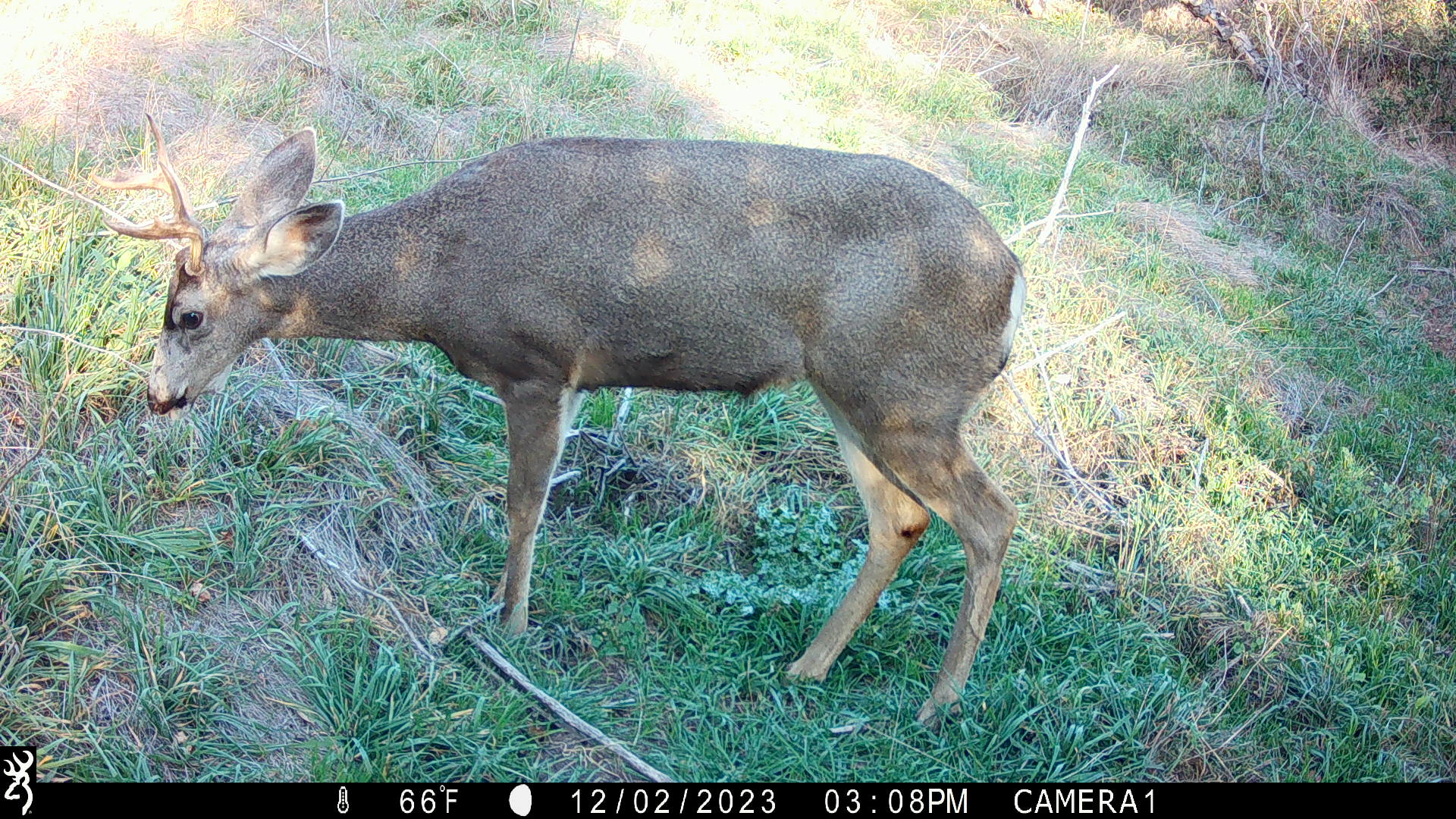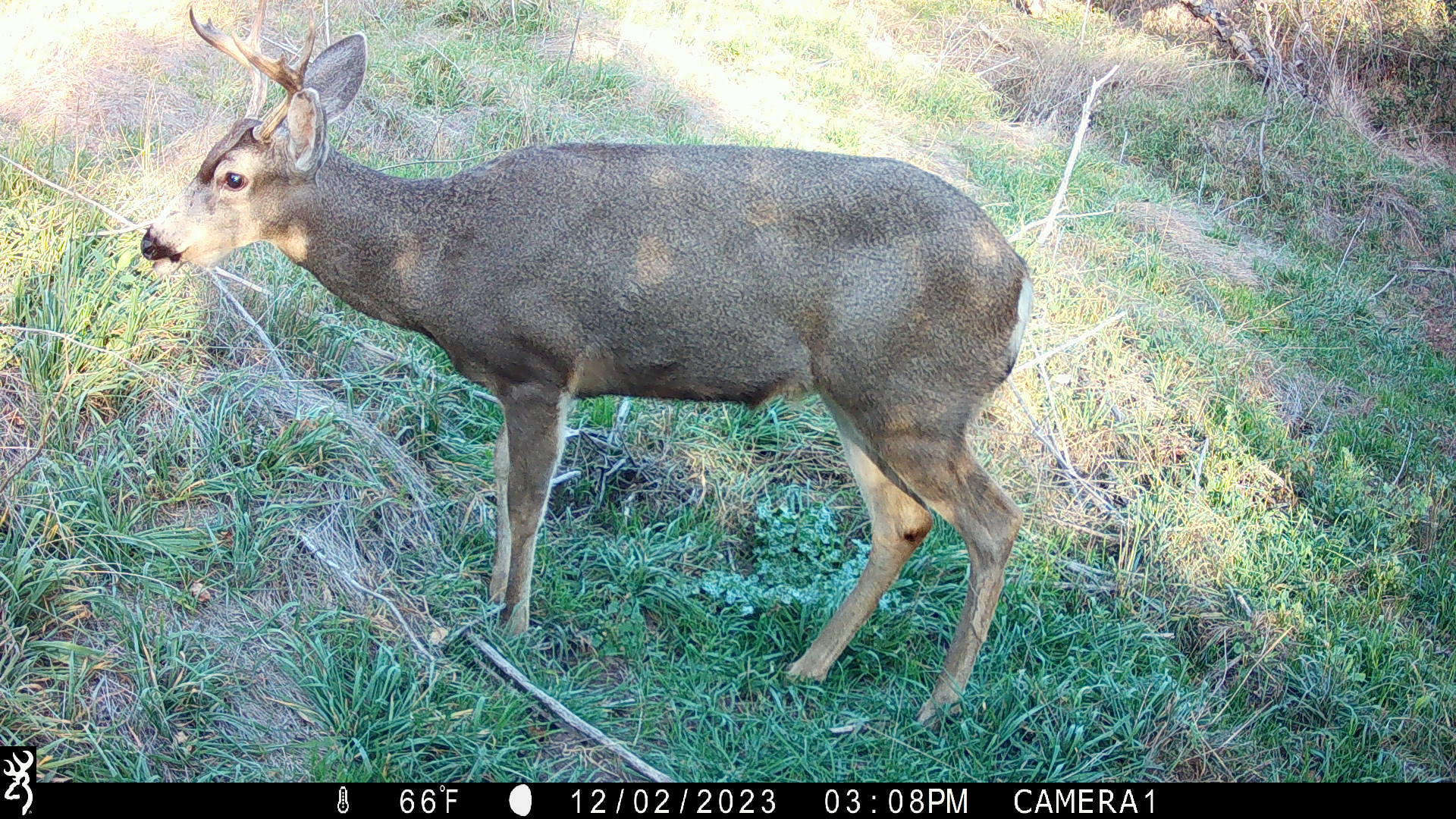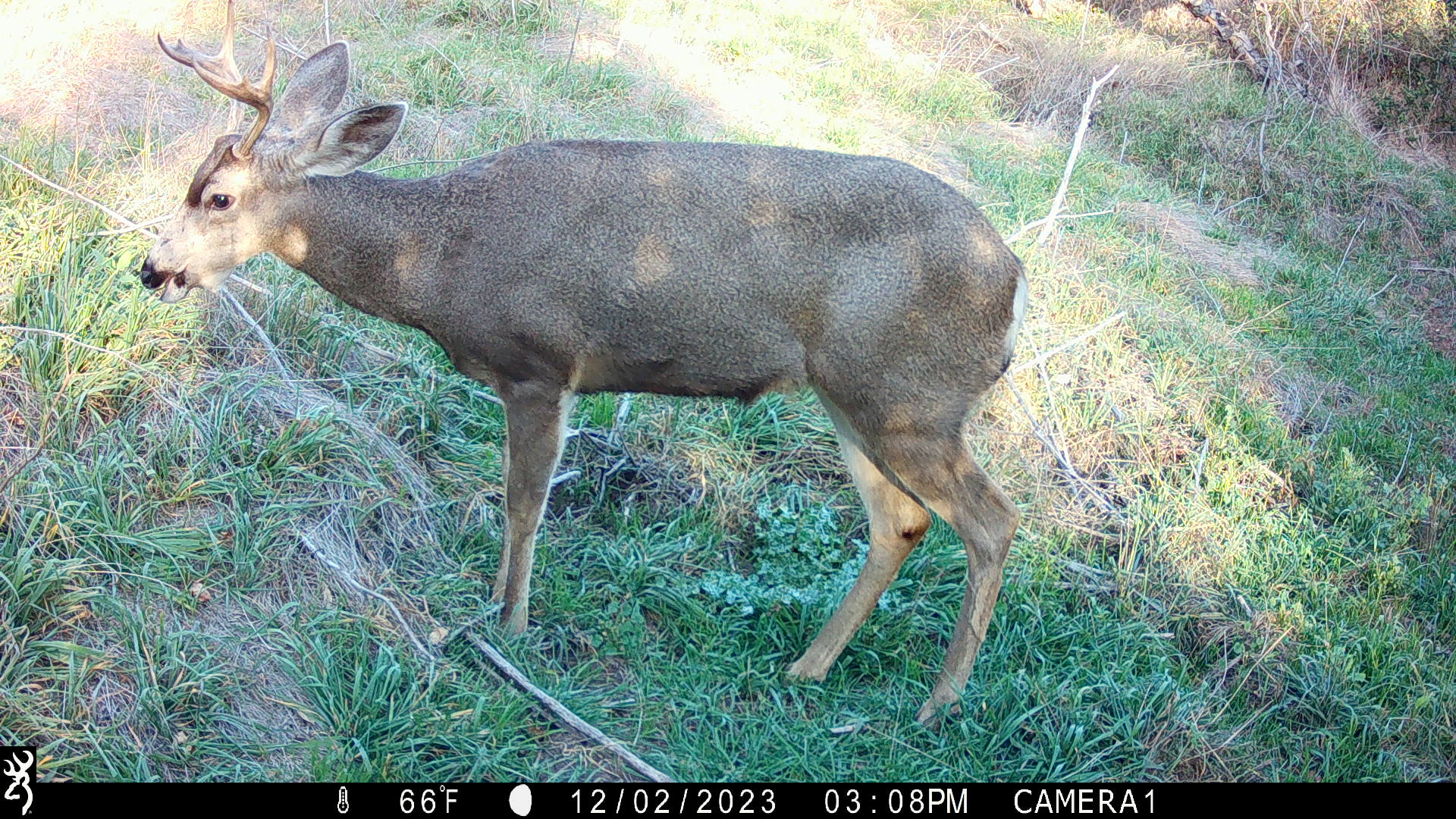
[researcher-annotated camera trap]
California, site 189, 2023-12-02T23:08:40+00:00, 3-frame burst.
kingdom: Animalia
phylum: Chordata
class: Mammalia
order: Artiodactyla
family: Cervidae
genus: Odocoileus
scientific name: Odocoileus hemionus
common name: mule deer